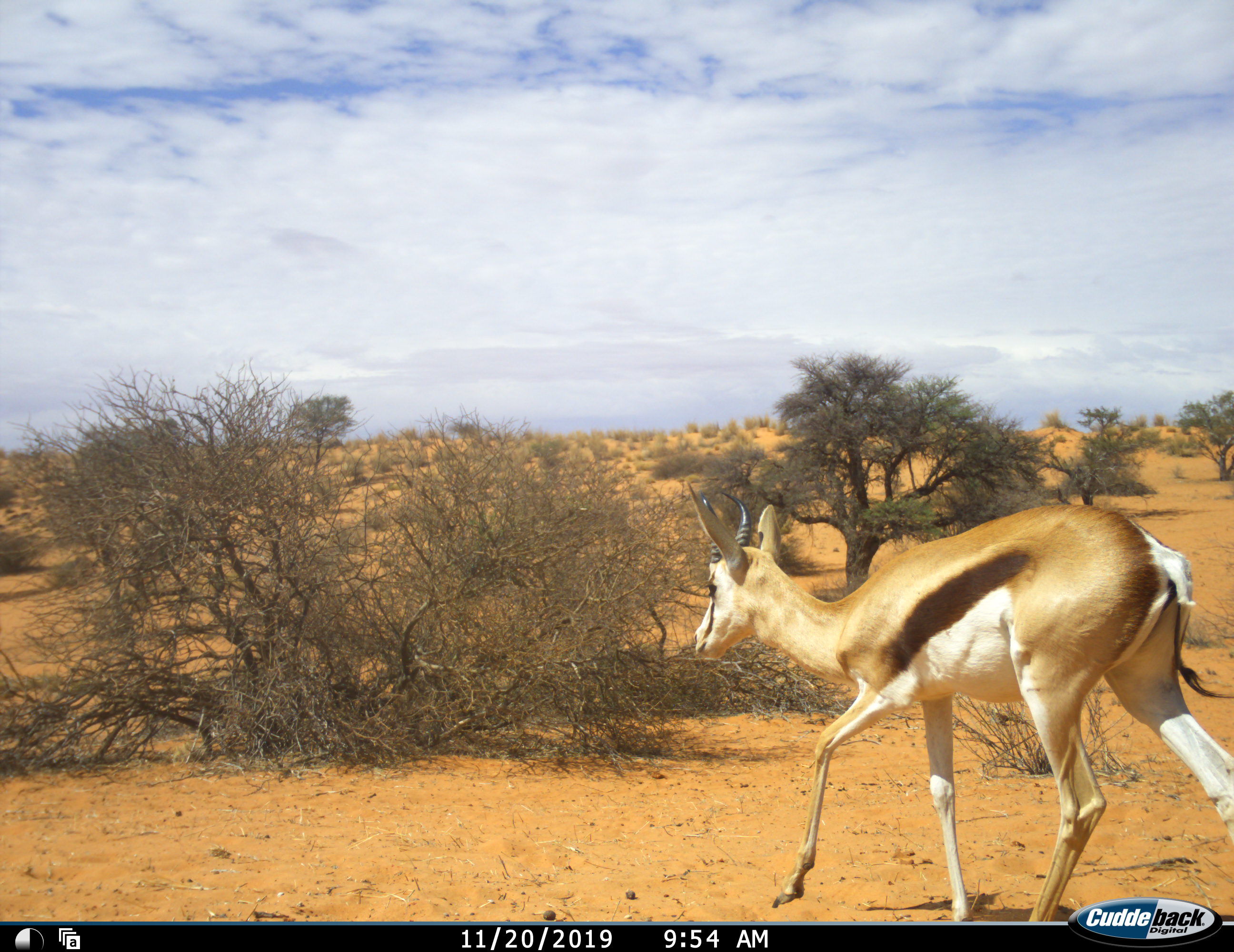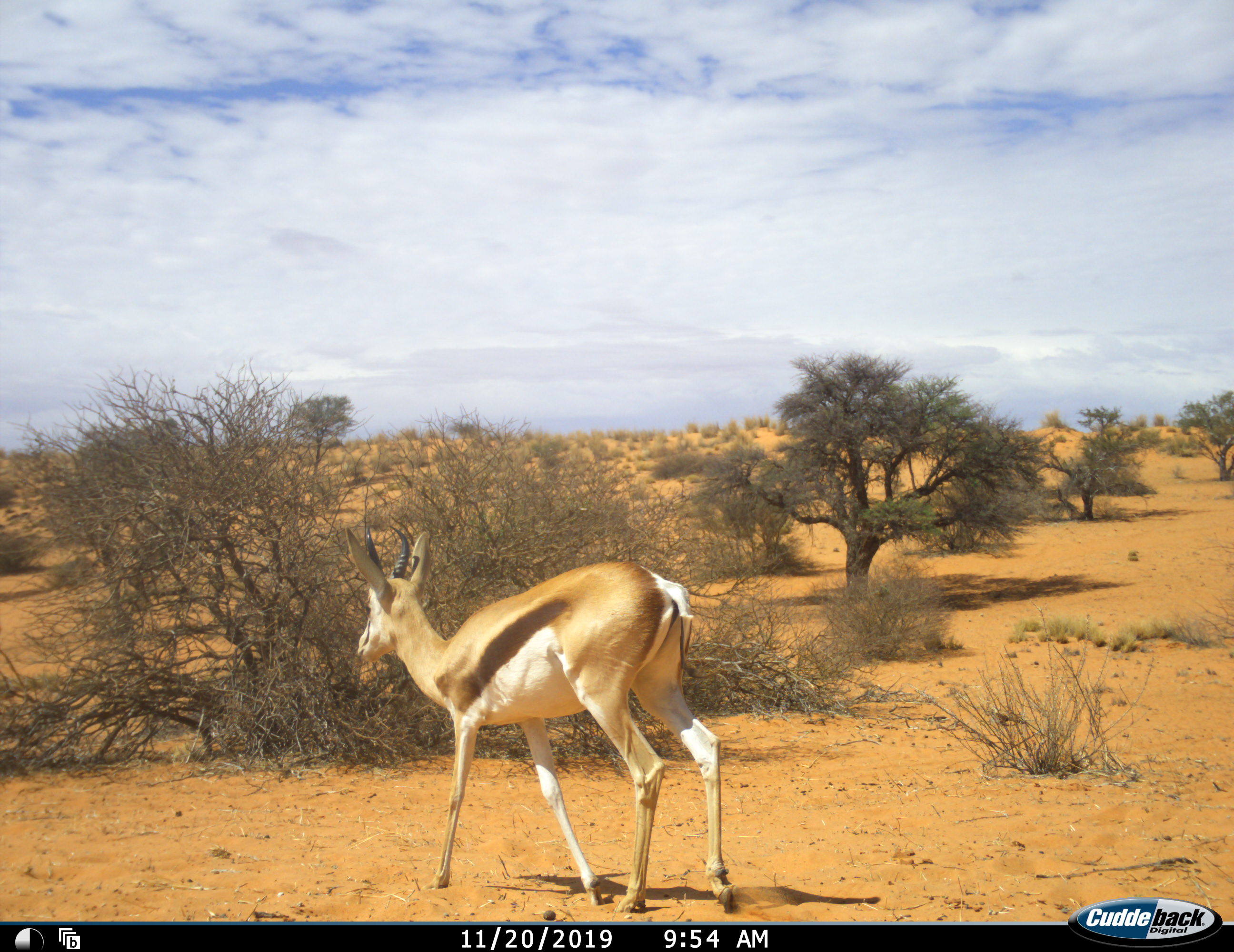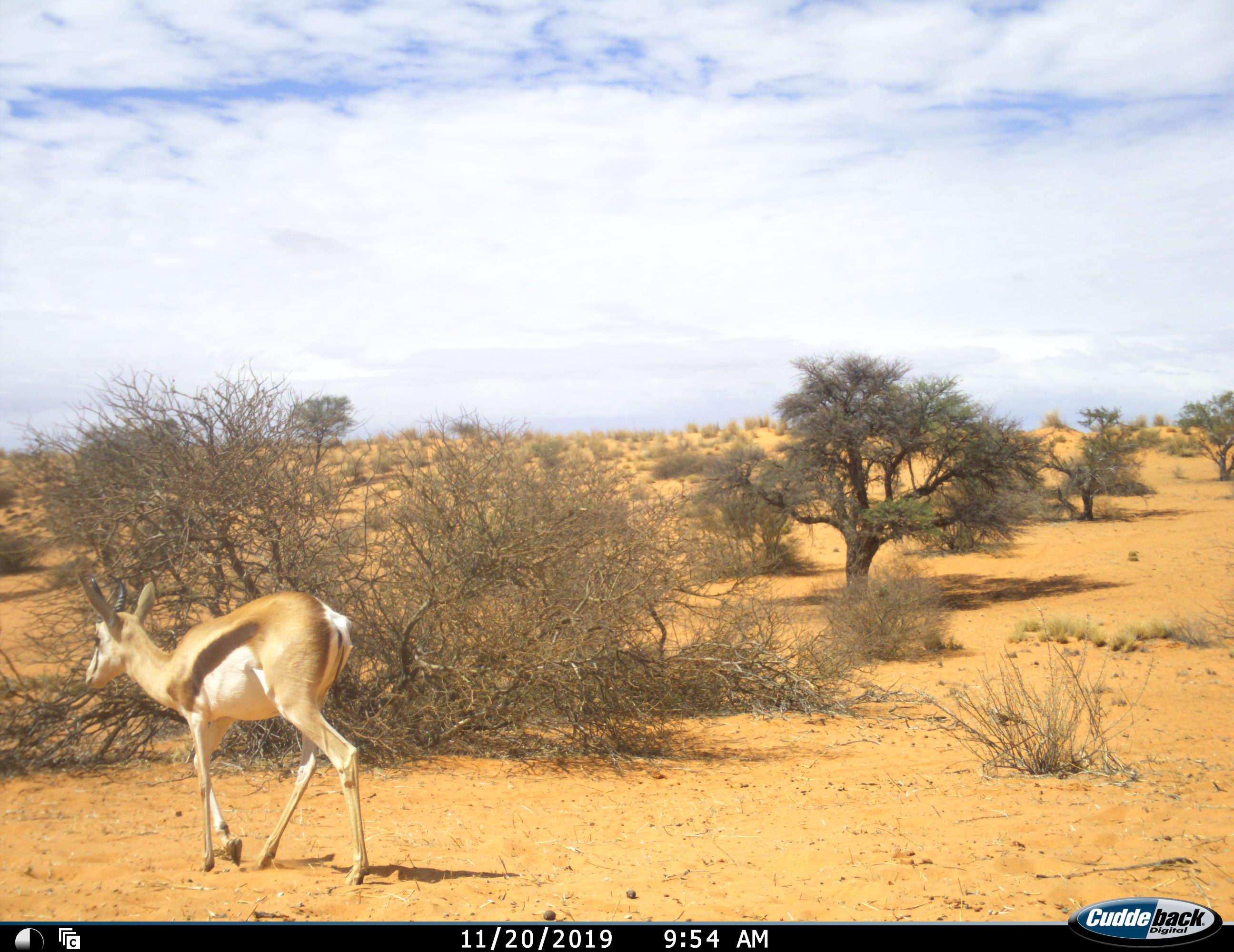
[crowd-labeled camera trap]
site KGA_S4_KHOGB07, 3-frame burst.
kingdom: Animalia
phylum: Chordata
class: Mammalia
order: Artiodactyla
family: Bovidae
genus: Antidorcas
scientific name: Antidorcas marsupialis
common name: springbok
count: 1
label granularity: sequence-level